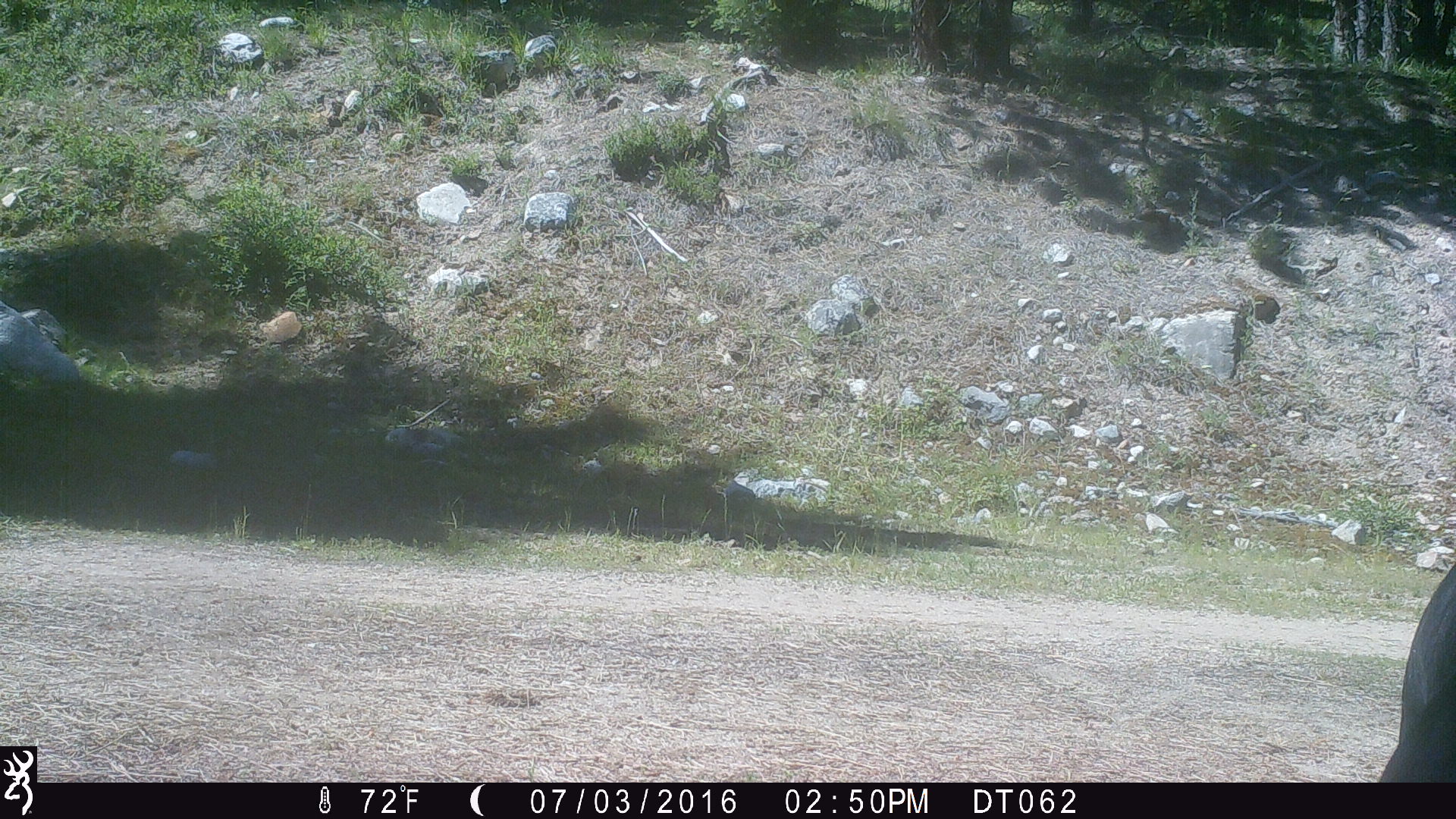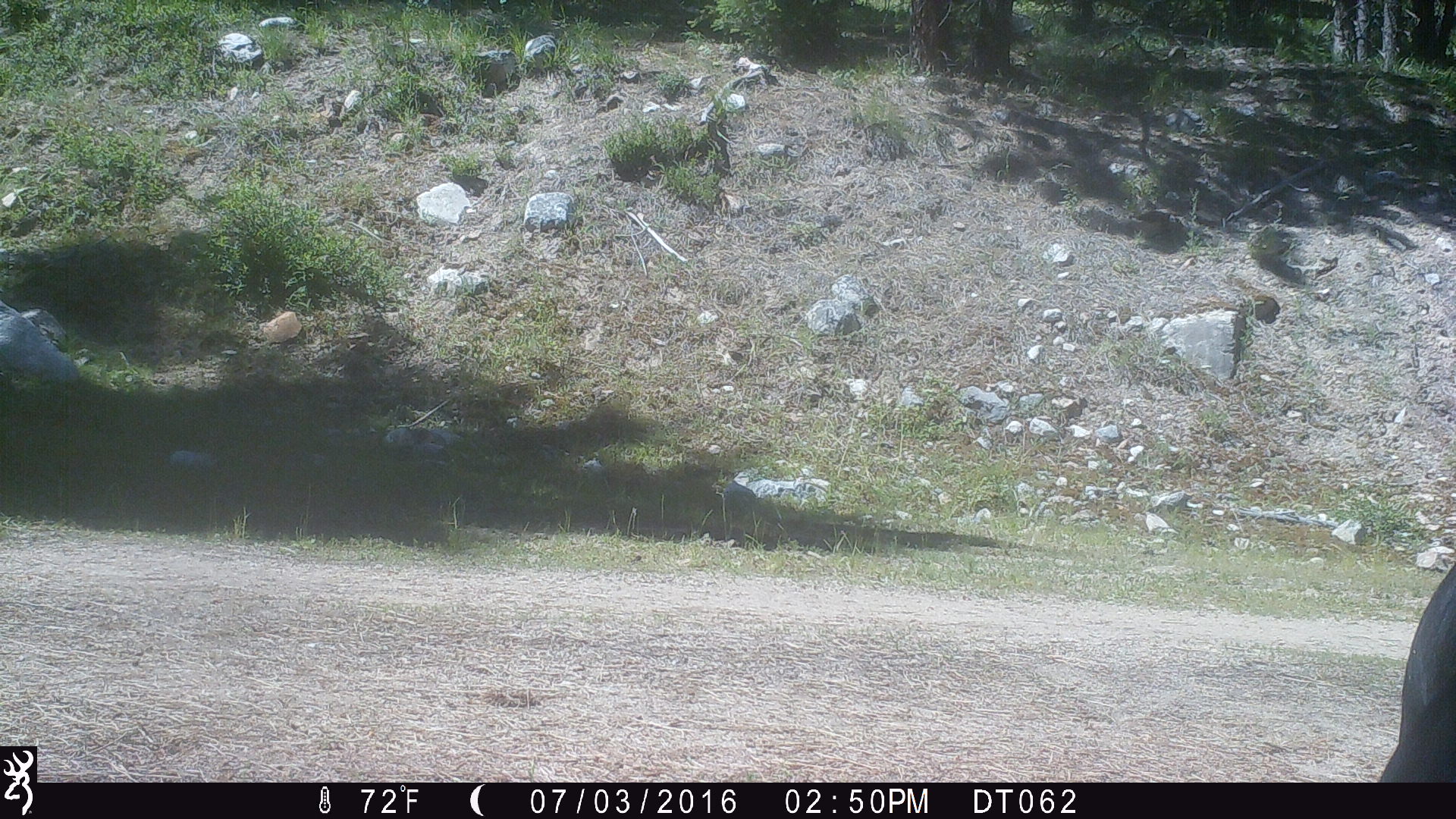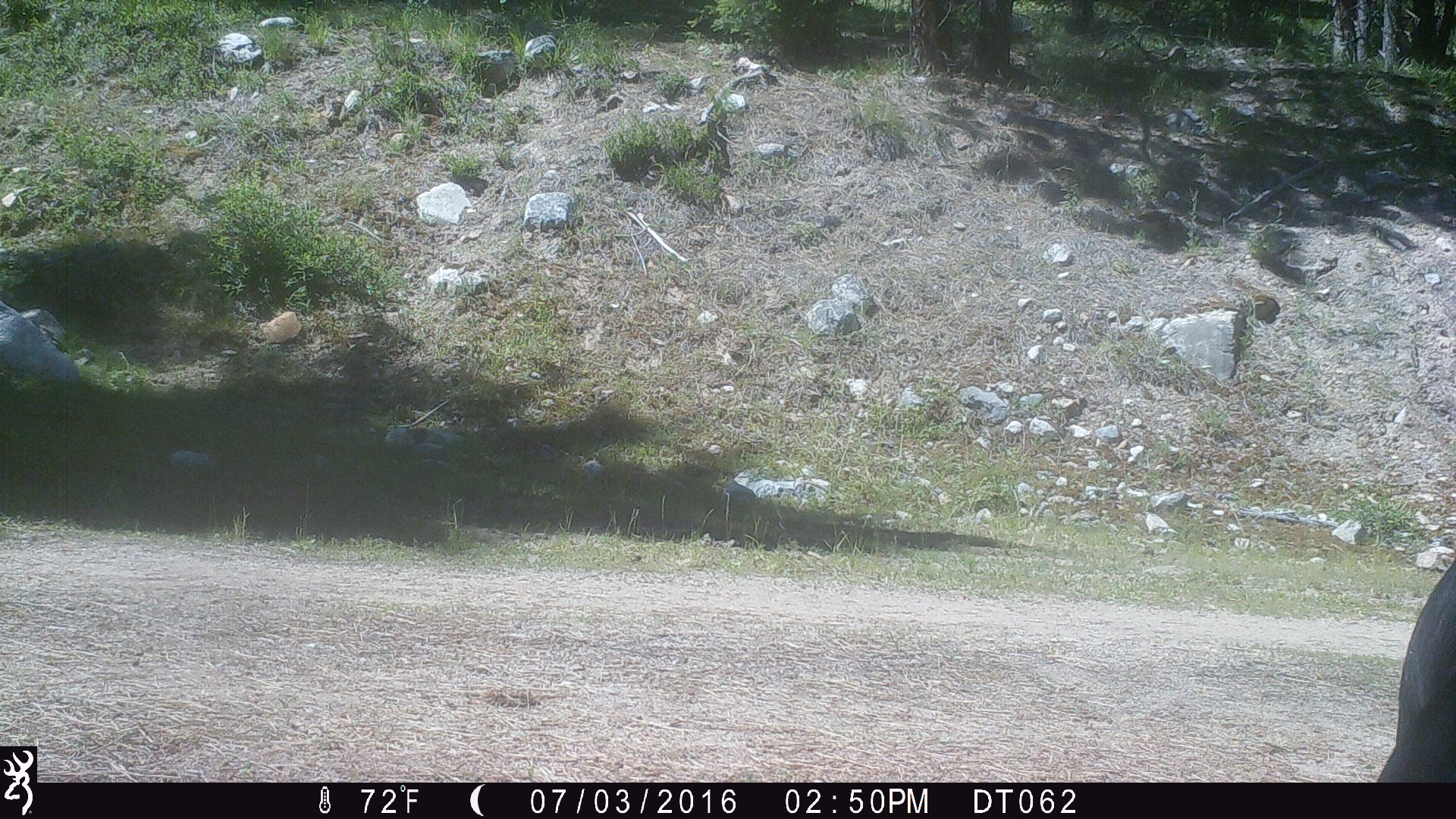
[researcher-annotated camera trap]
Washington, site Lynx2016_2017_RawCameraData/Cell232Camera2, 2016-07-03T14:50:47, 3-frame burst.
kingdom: Animalia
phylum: Chordata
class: Mammalia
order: Artiodactyla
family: Bovidae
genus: Bos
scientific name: Bos taurus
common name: domestic cattle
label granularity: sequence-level